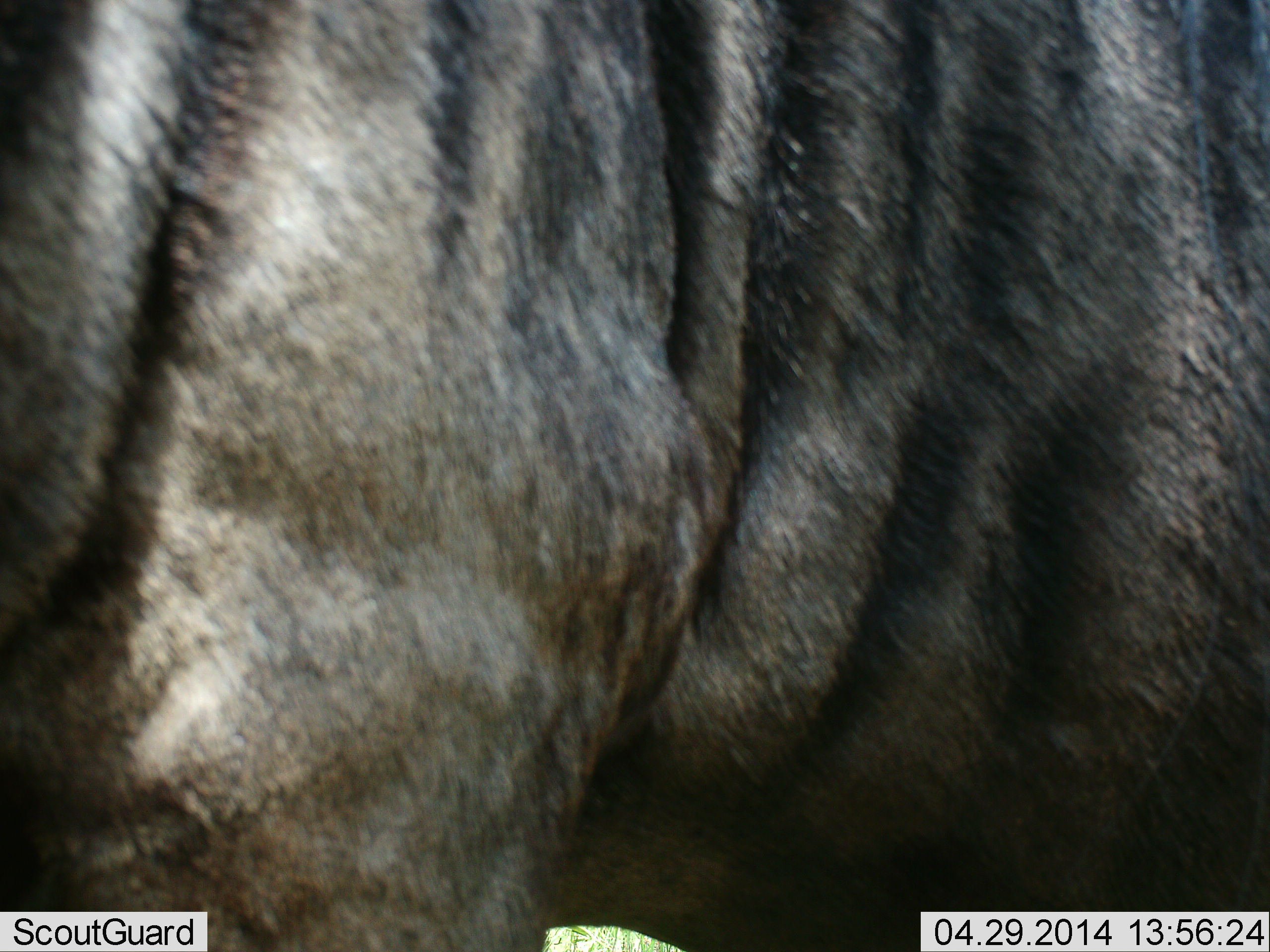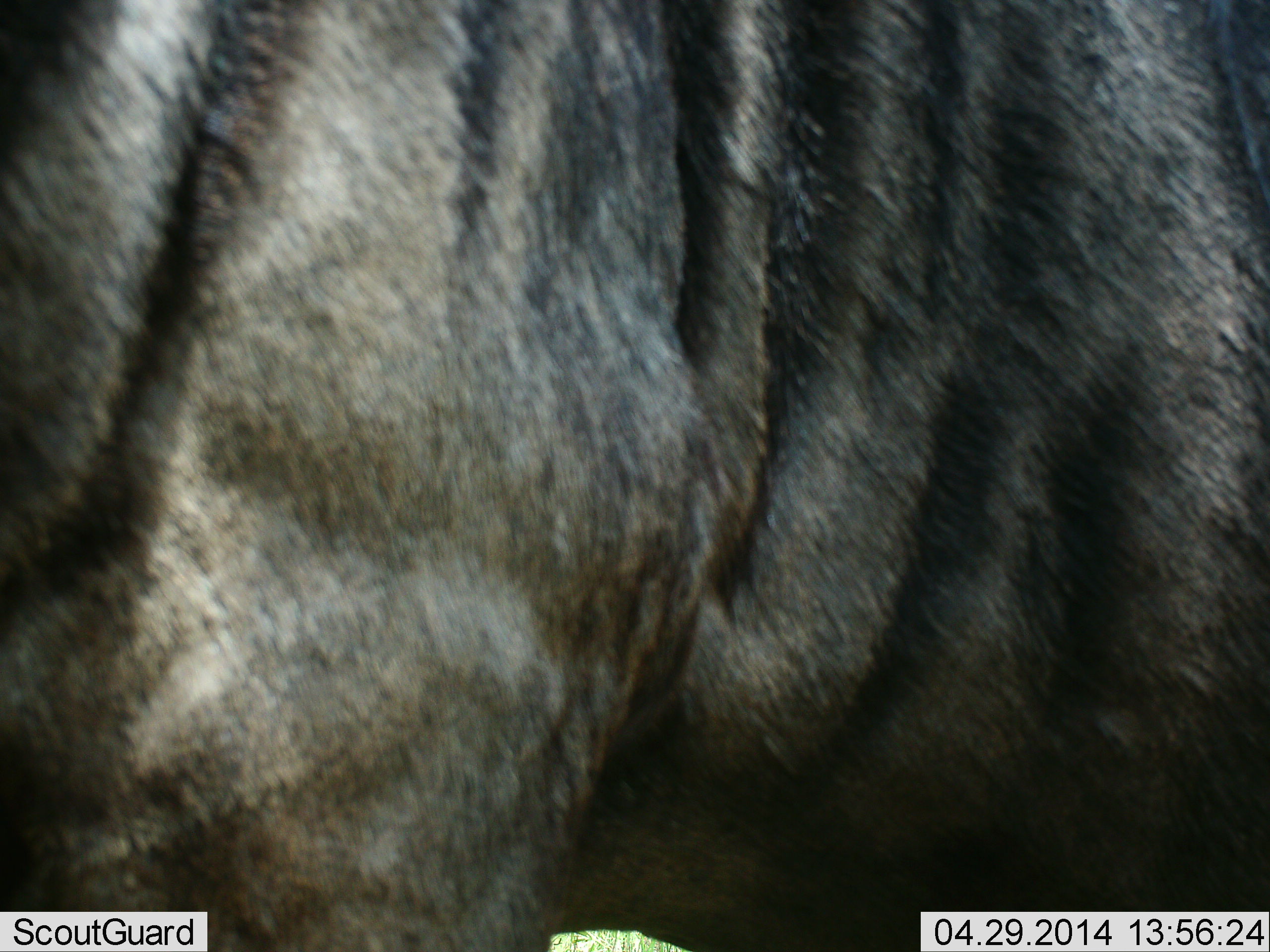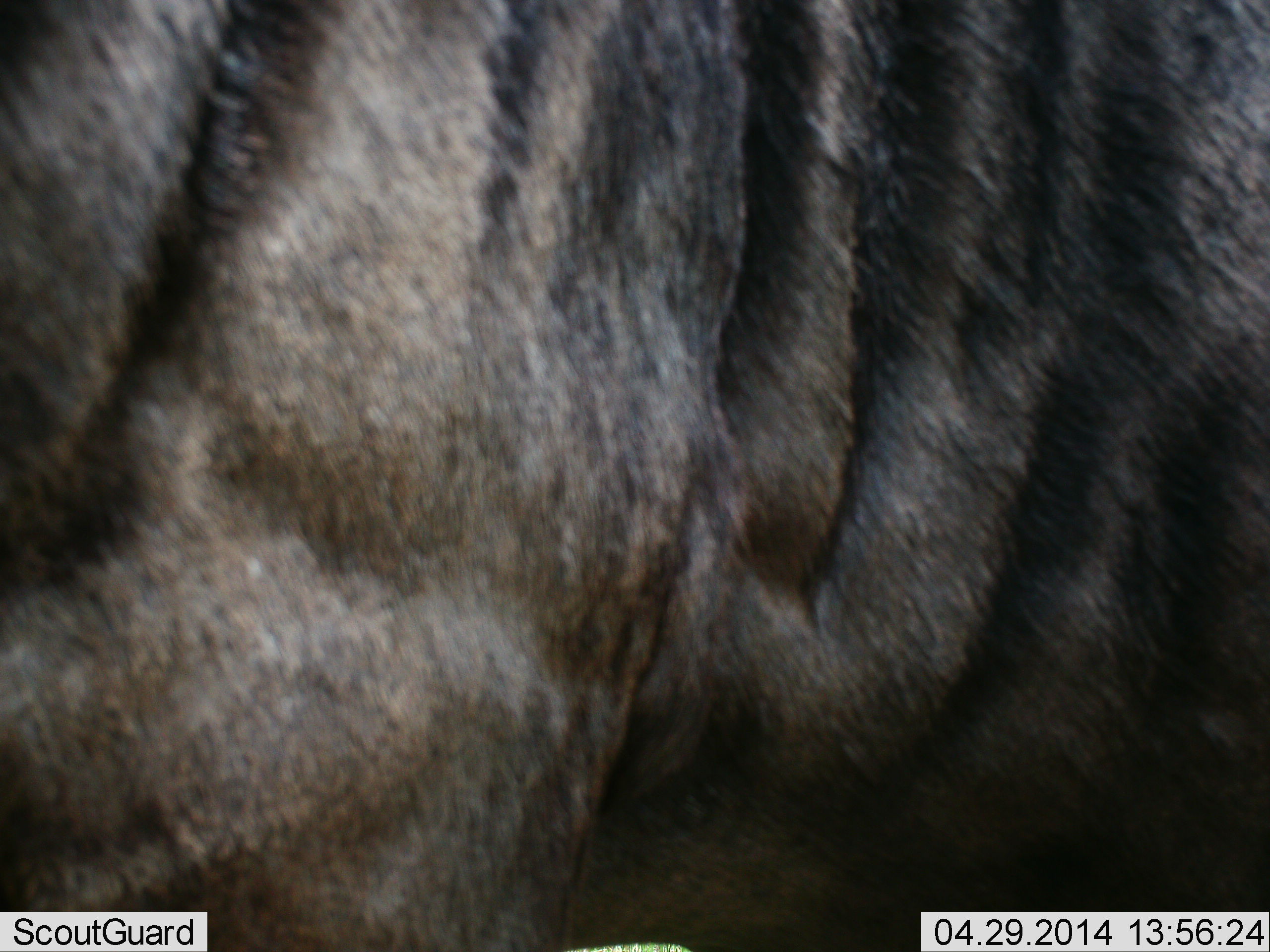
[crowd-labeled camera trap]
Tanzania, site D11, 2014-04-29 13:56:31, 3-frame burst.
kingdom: Animalia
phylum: Chordata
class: Mammalia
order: Artiodactyla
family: Bovidae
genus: Connochaetes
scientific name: Connochaetes taurinus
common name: blue wildebeest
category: wildebeest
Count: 1.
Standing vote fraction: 80%.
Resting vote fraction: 0%.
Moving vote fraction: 20%.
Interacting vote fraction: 0%.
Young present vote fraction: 0%.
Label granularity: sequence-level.